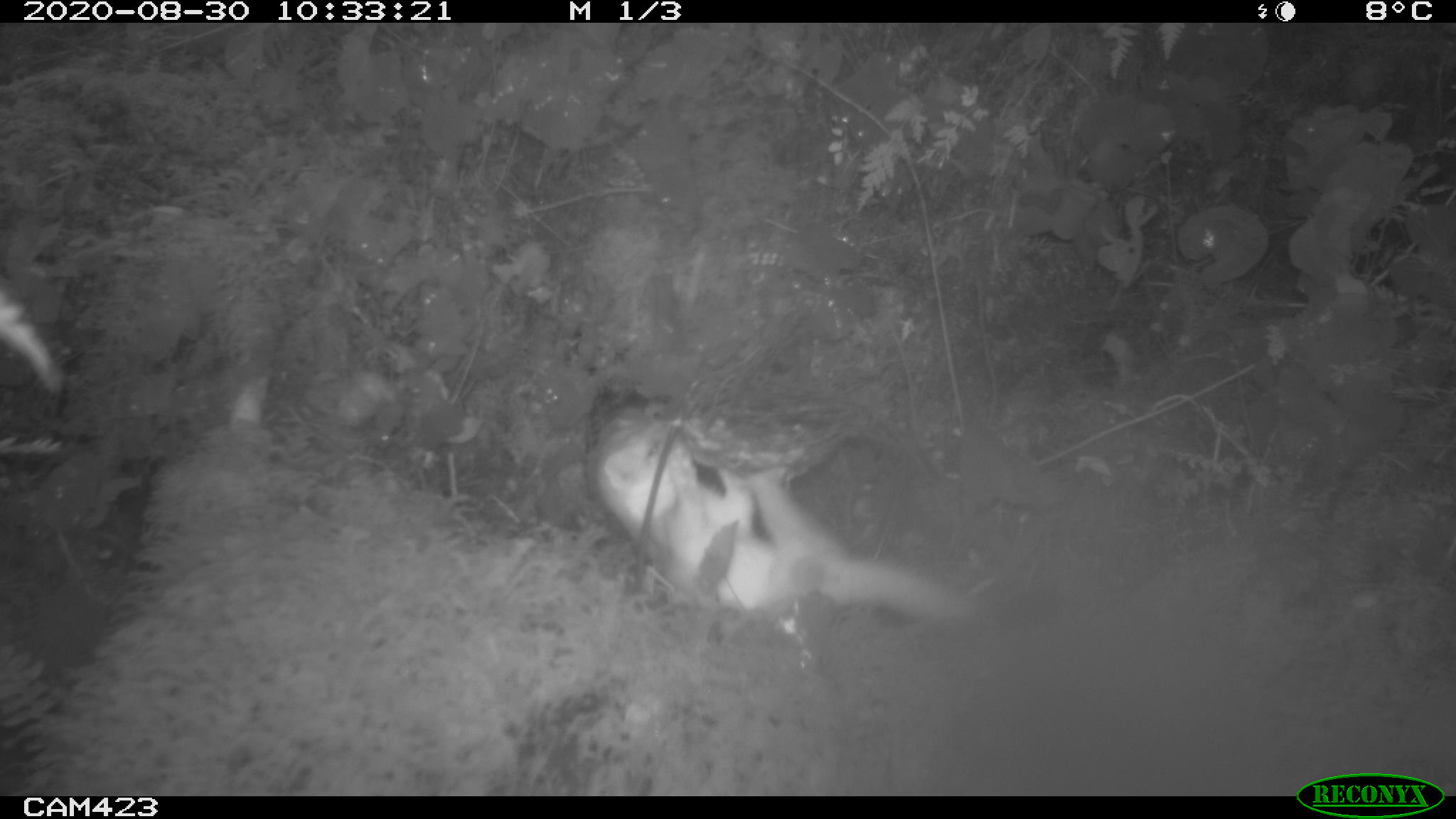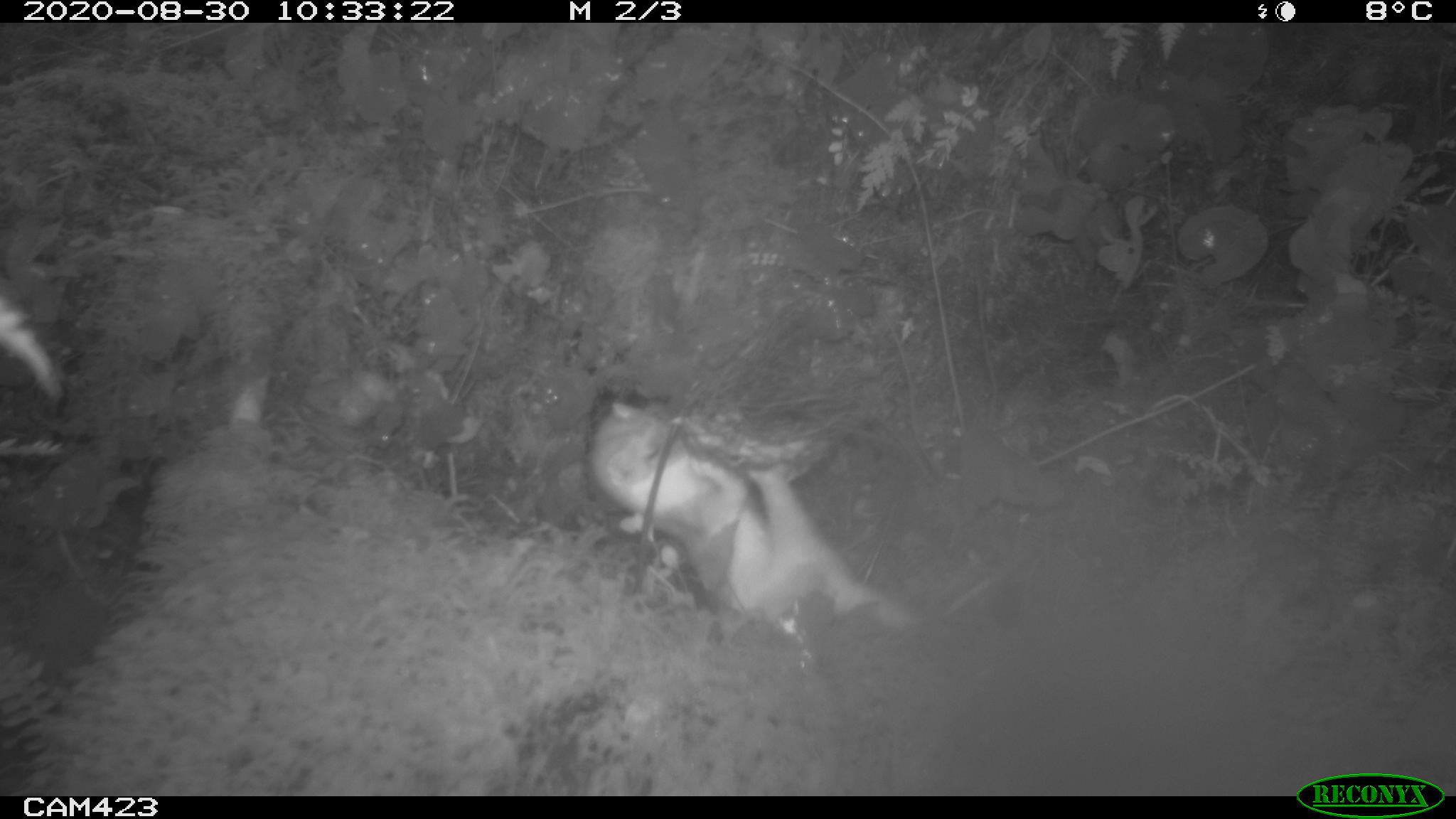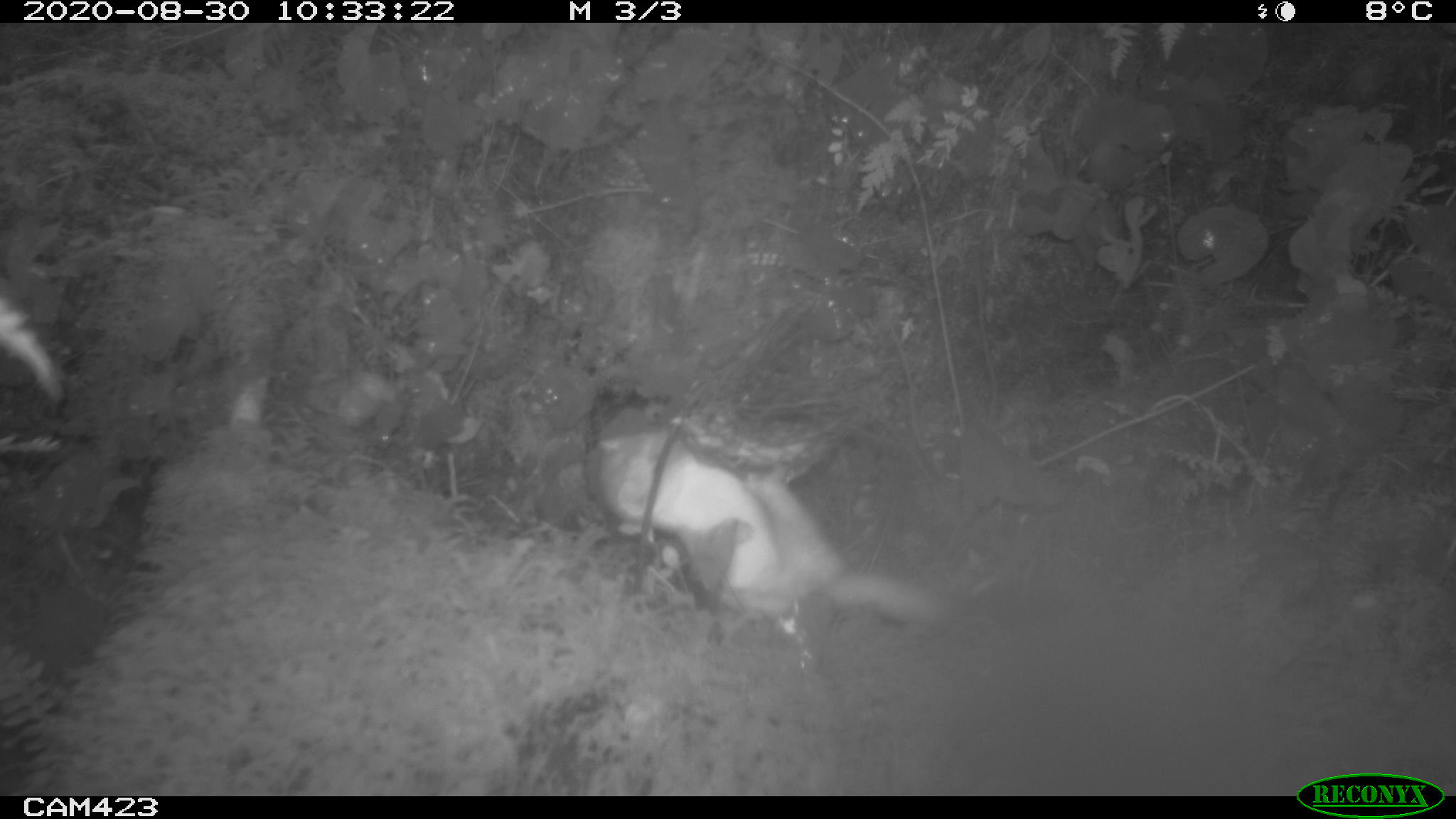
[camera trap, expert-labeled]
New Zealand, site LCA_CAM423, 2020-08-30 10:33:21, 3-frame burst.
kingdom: Animalia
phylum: Chordata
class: Mammalia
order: Carnivora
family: Mustelidae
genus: Mustela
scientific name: Mustela erminea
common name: stoat